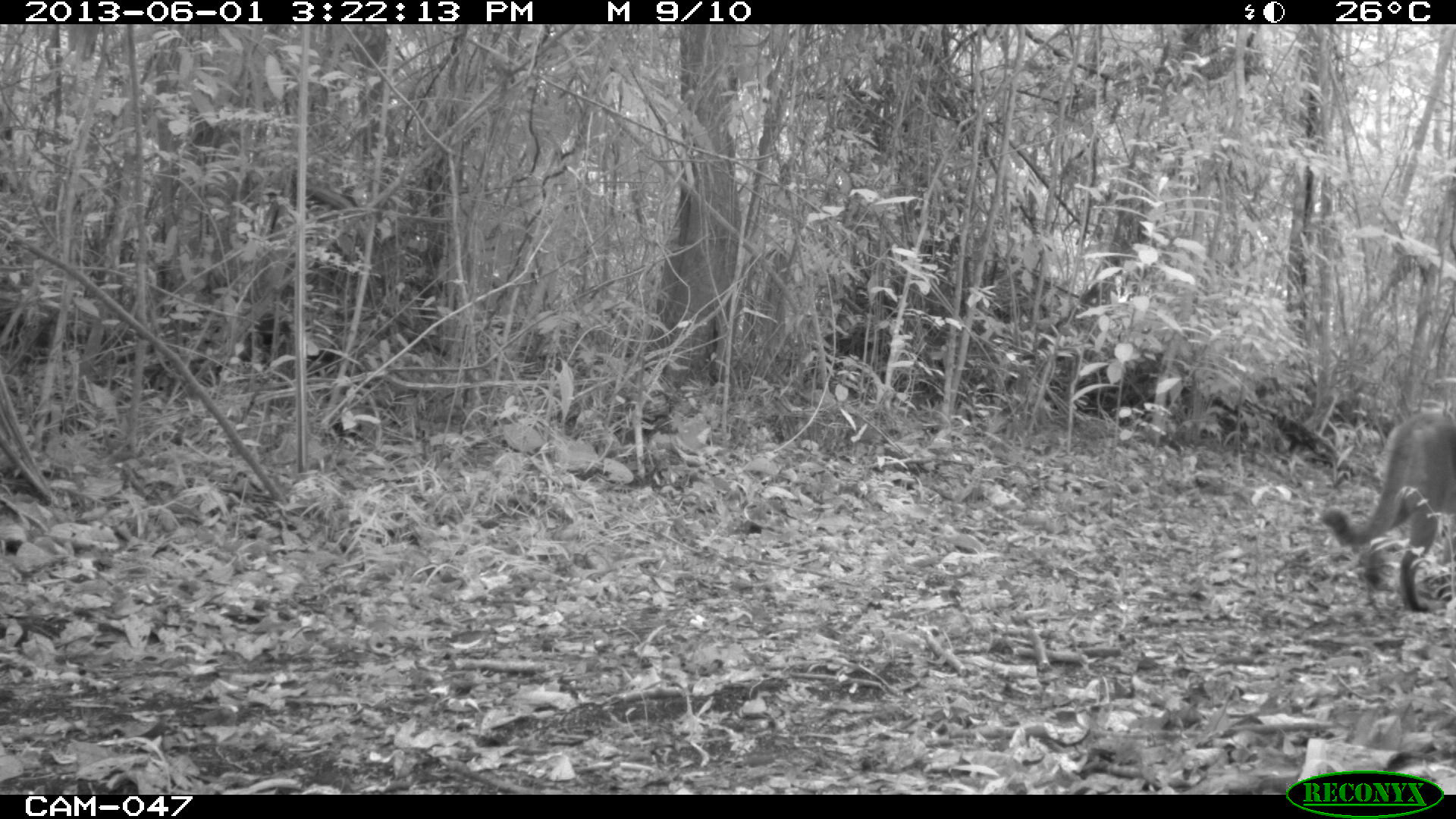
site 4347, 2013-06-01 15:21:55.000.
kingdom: Animalia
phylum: Chordata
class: Mammalia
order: Carnivora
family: Felidae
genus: Puma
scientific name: Puma concolor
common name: mountain lion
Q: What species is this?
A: Puma concolor (mountain lion).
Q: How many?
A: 1.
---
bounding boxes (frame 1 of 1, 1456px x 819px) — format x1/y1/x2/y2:
puma concolor: 1317/410/1456/613